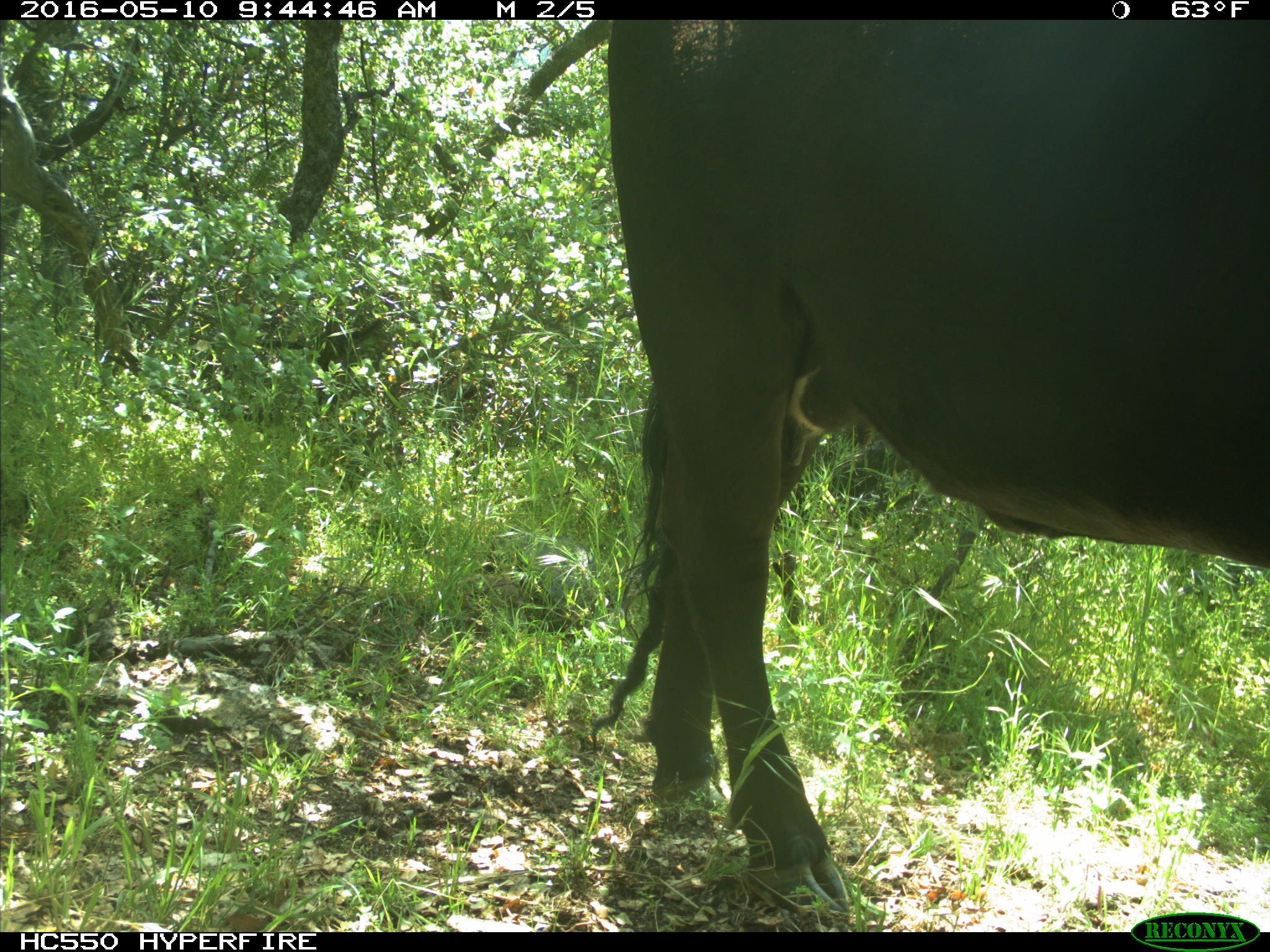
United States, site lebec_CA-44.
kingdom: Animalia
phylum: Chordata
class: Mammalia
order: Artiodactyla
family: Bovidae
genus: Bos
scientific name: Bos taurus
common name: domestic cow